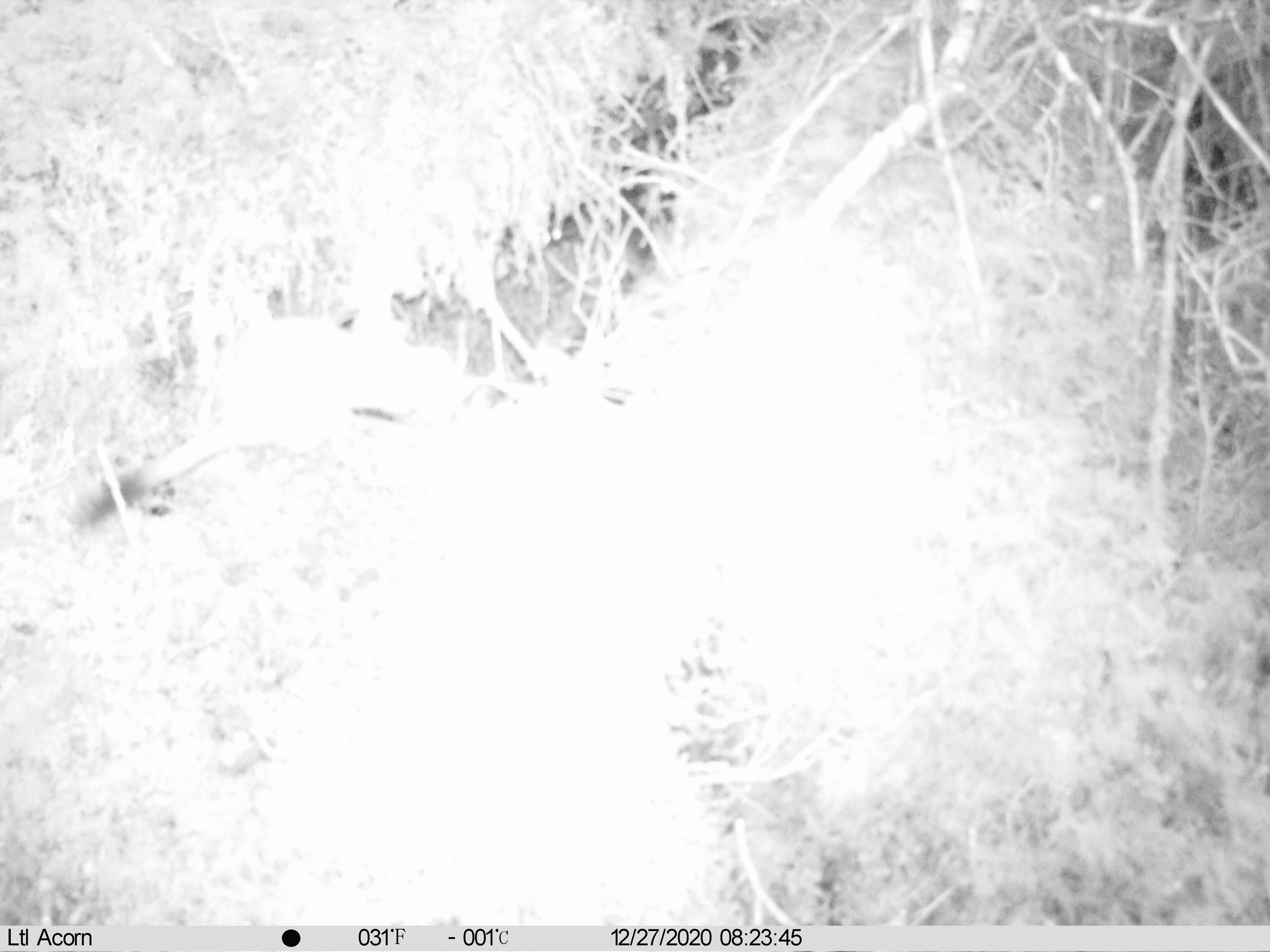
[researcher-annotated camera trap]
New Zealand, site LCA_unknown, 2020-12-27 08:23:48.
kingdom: Animalia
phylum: Chordata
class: Mammalia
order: Carnivora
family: Mustelidae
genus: Mustela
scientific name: Mustela erminea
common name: stoat